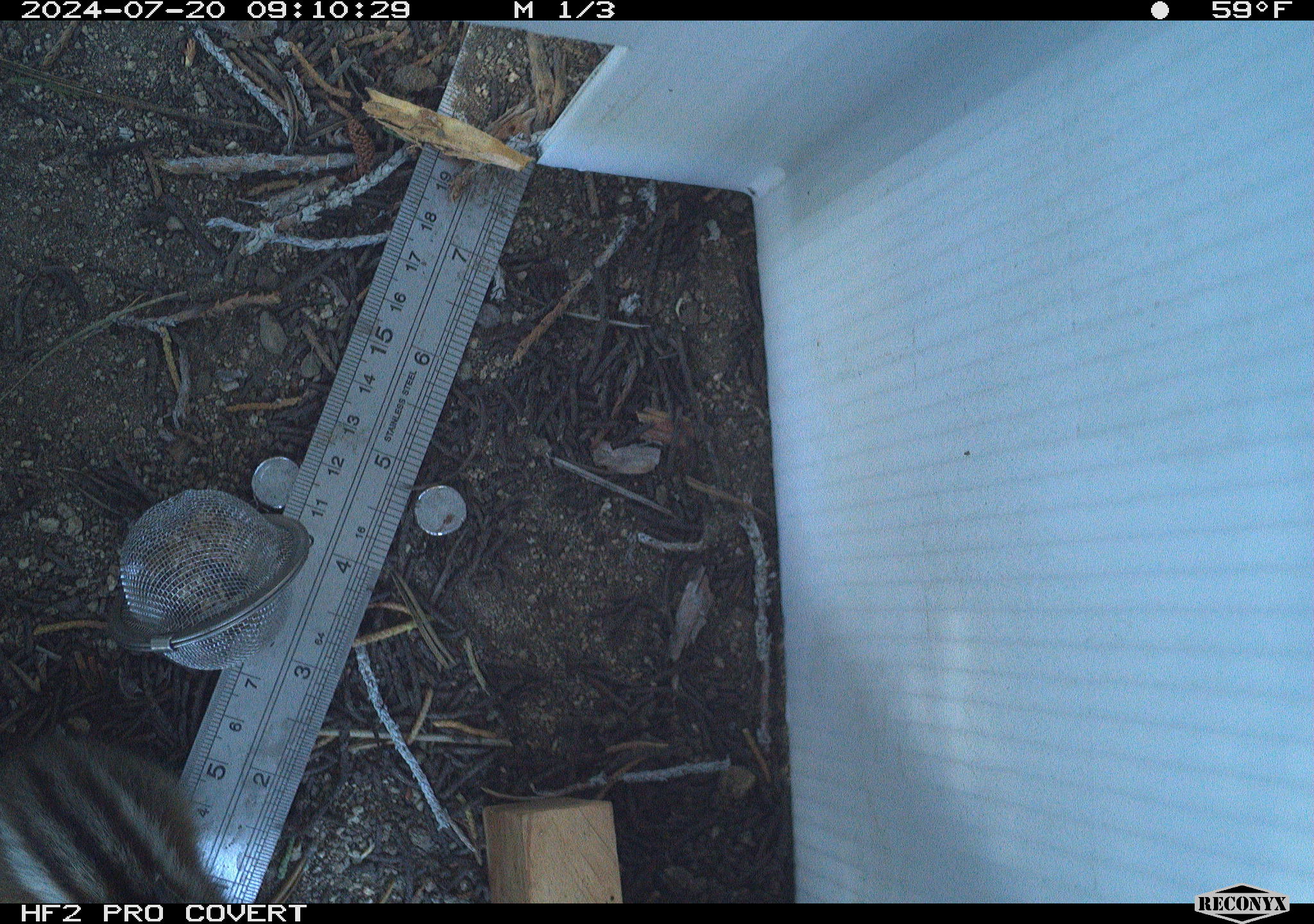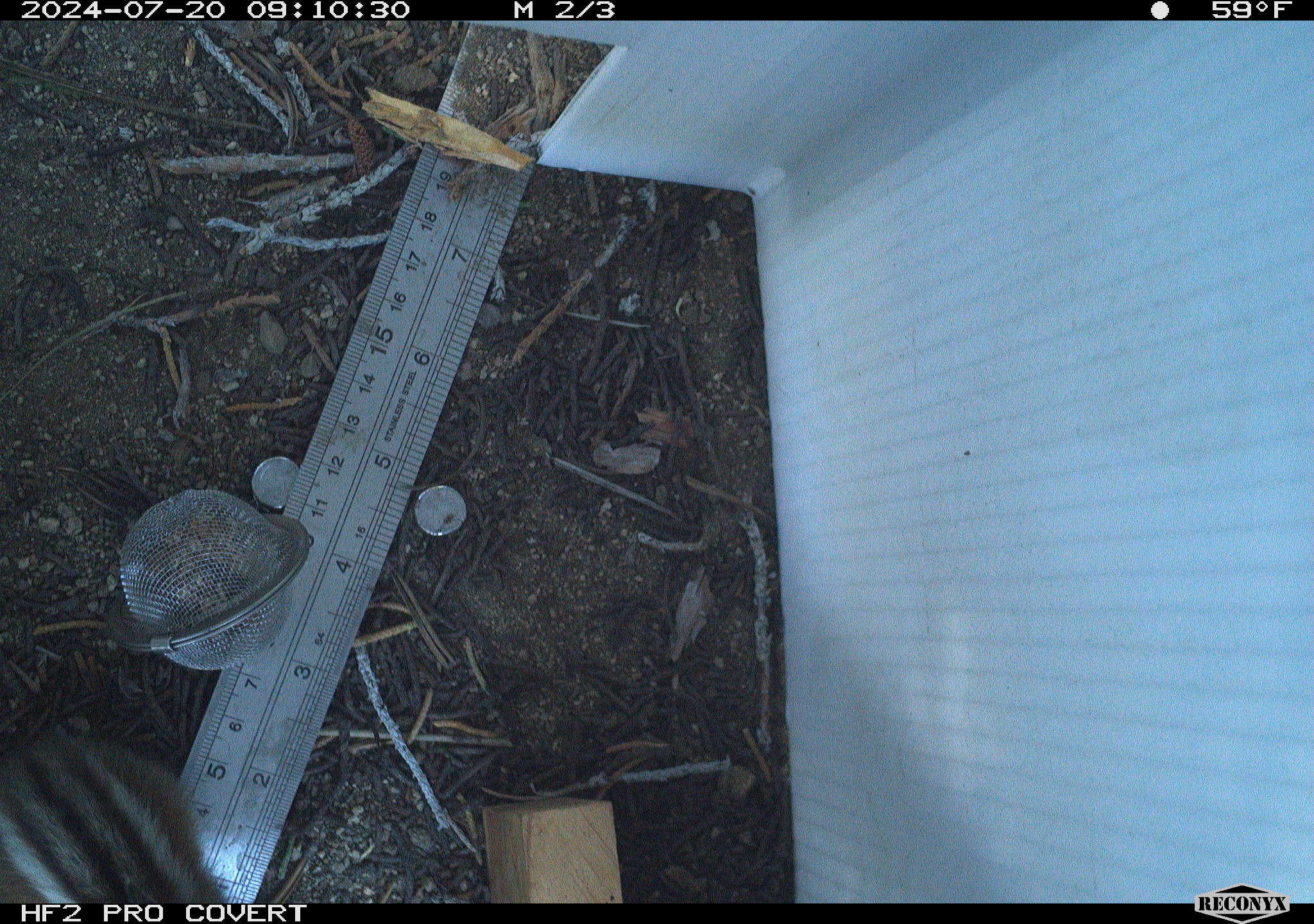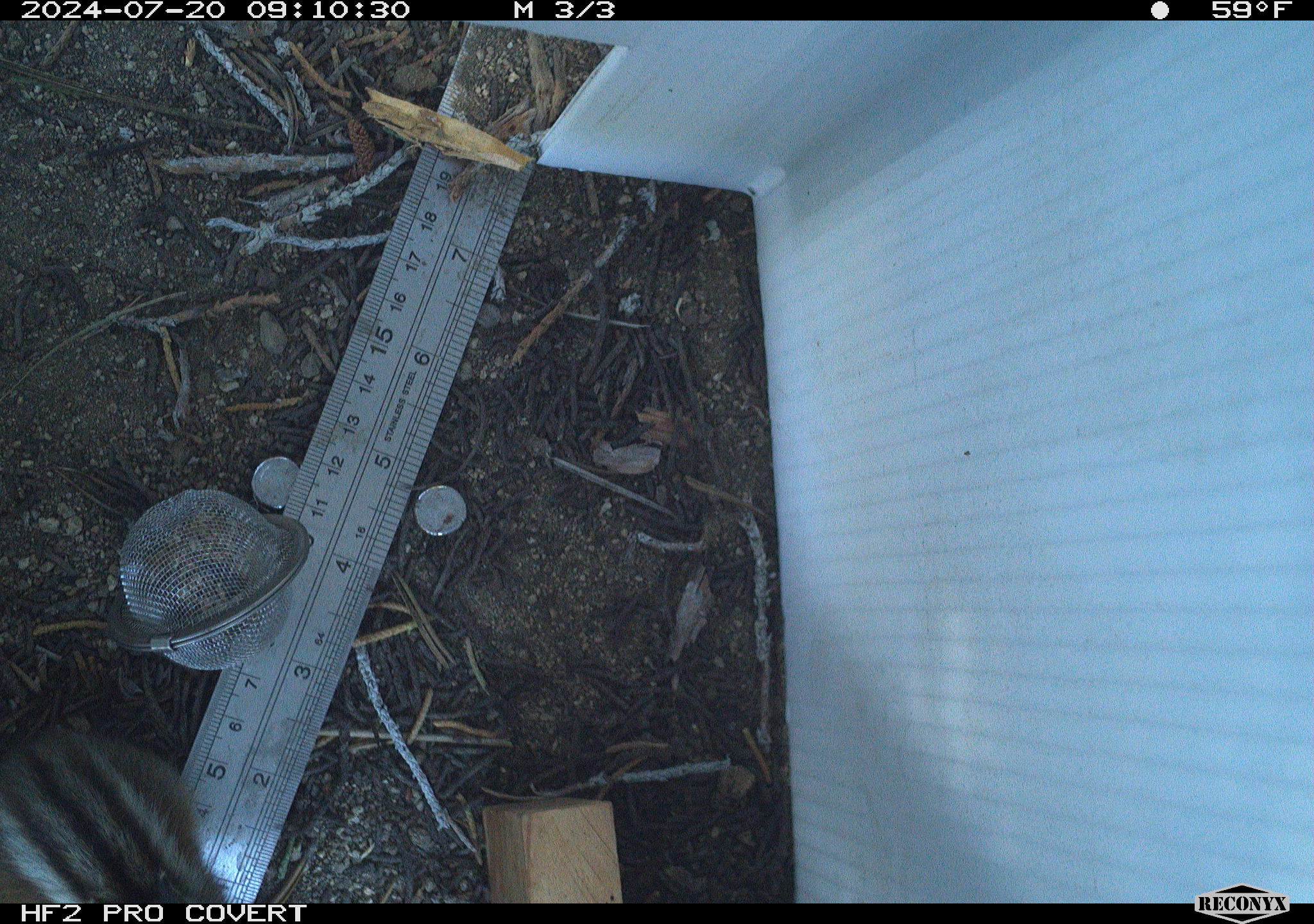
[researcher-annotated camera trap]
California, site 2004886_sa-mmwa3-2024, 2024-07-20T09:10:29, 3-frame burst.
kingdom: Animalia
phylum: Chordata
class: Mammalia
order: Rodentia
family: Sciuridae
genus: Neotamias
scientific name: Neotamias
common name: western chipmunks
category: neotamias species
Neotamias species (western chipmunks) (Neotamias).